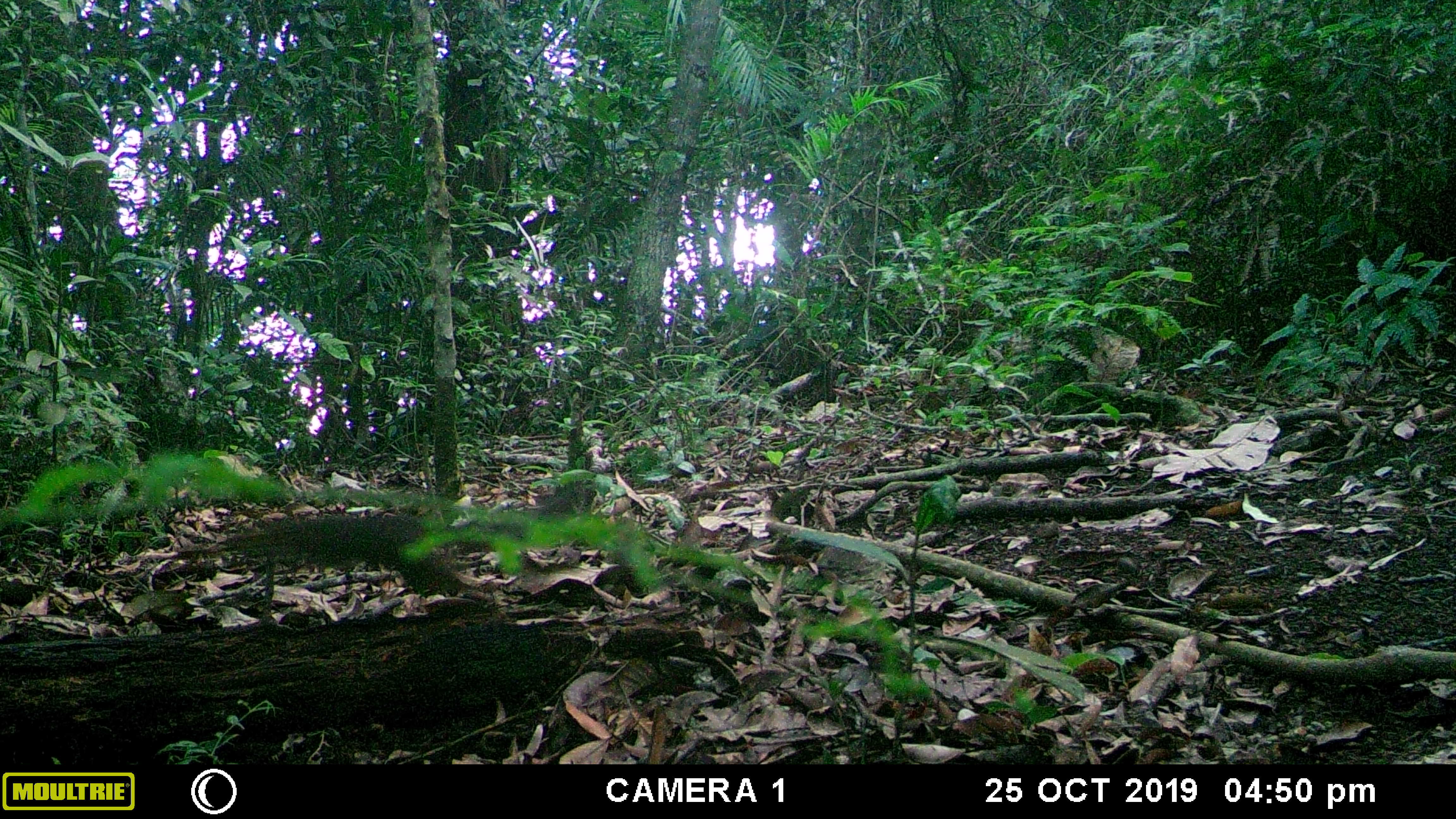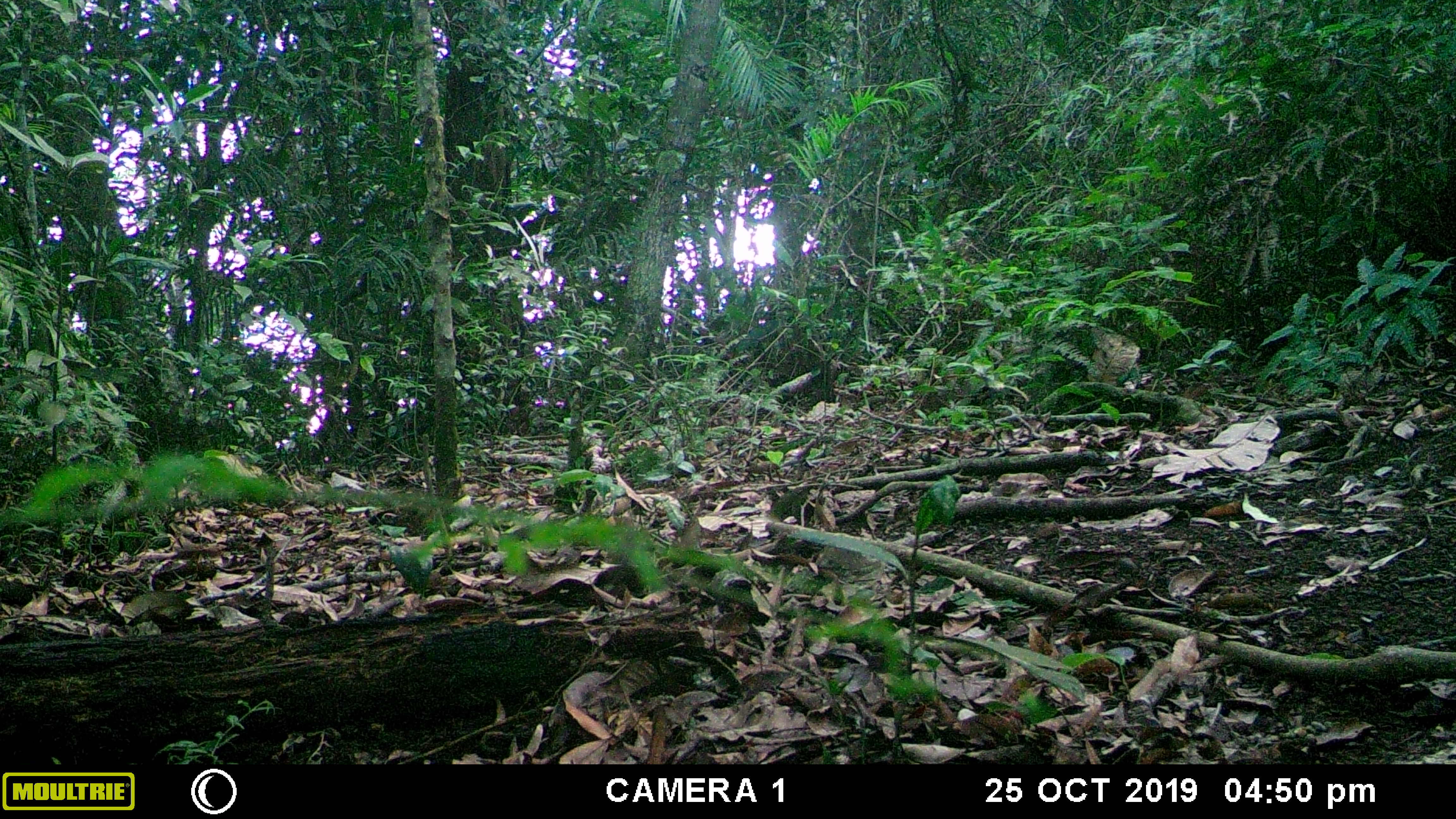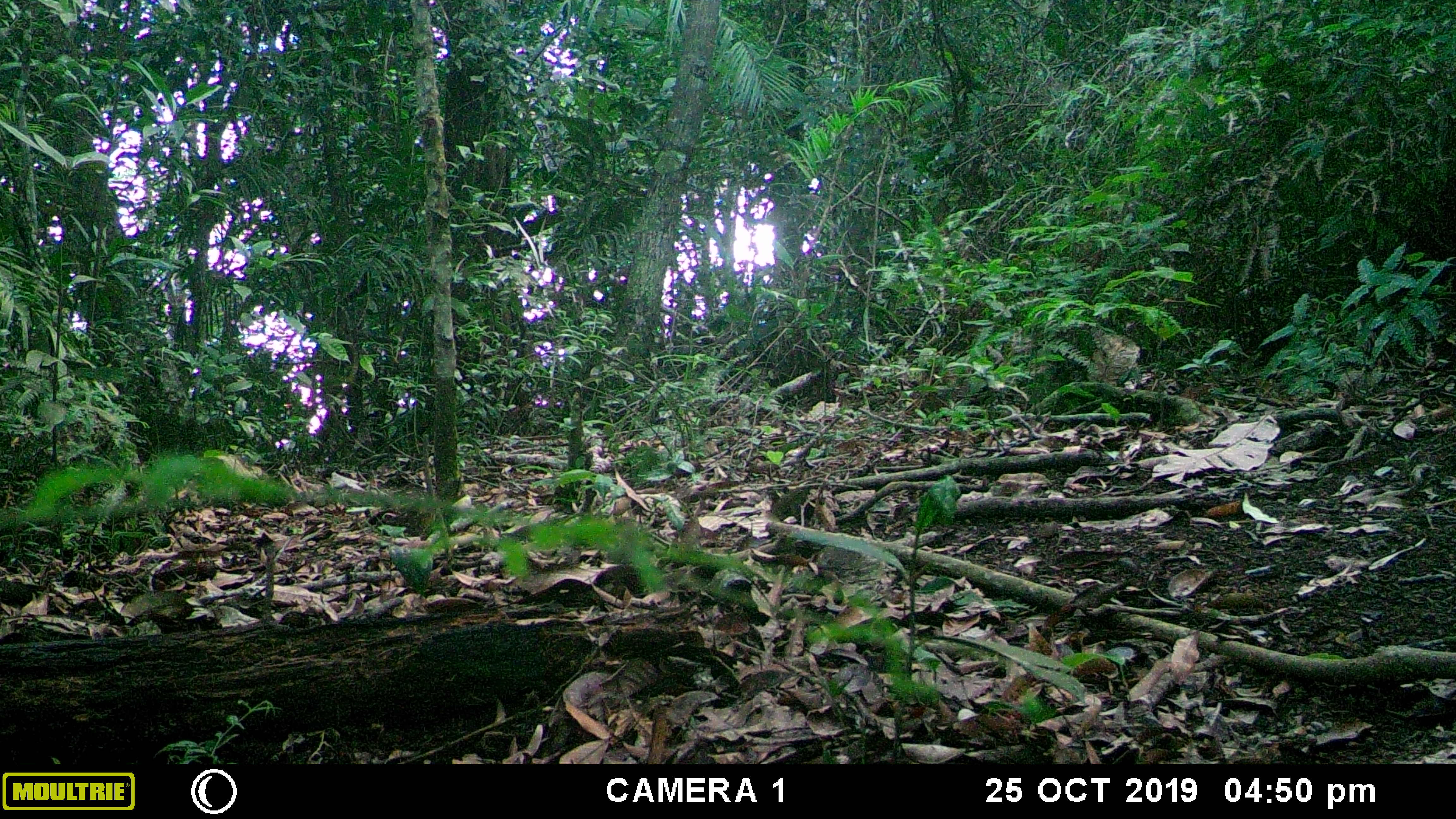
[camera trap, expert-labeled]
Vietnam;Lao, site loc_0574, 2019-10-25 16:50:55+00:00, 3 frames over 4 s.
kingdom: Animalia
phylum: Chordata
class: Mammalia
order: Rodentia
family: Sciuridae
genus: Dremomys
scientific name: Dremomys rufigenis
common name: red-cheeked squirrel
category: red cheeked squirrel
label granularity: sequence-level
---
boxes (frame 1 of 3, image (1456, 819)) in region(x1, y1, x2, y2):
red cheeked squirrel: region(225, 483, 594, 598)